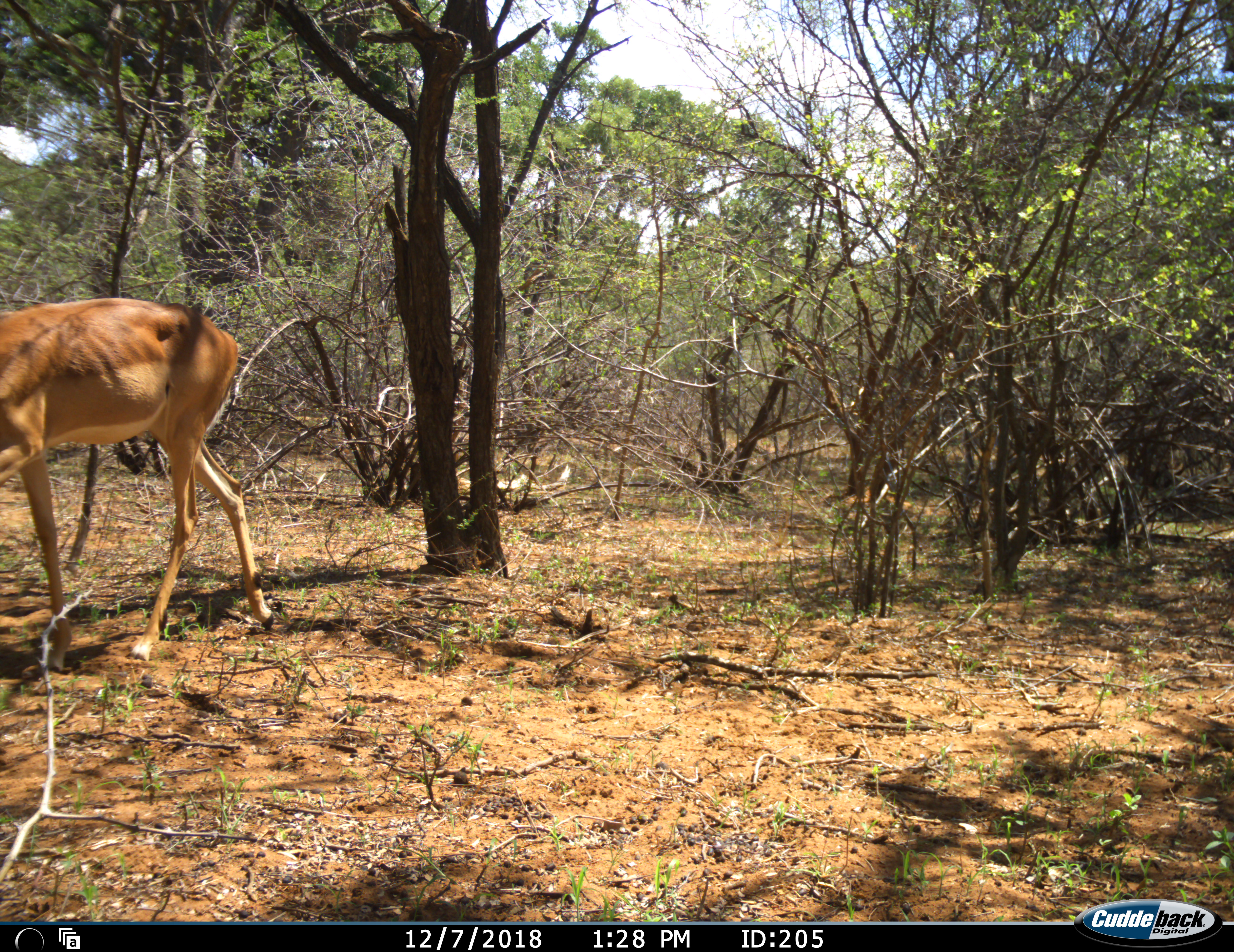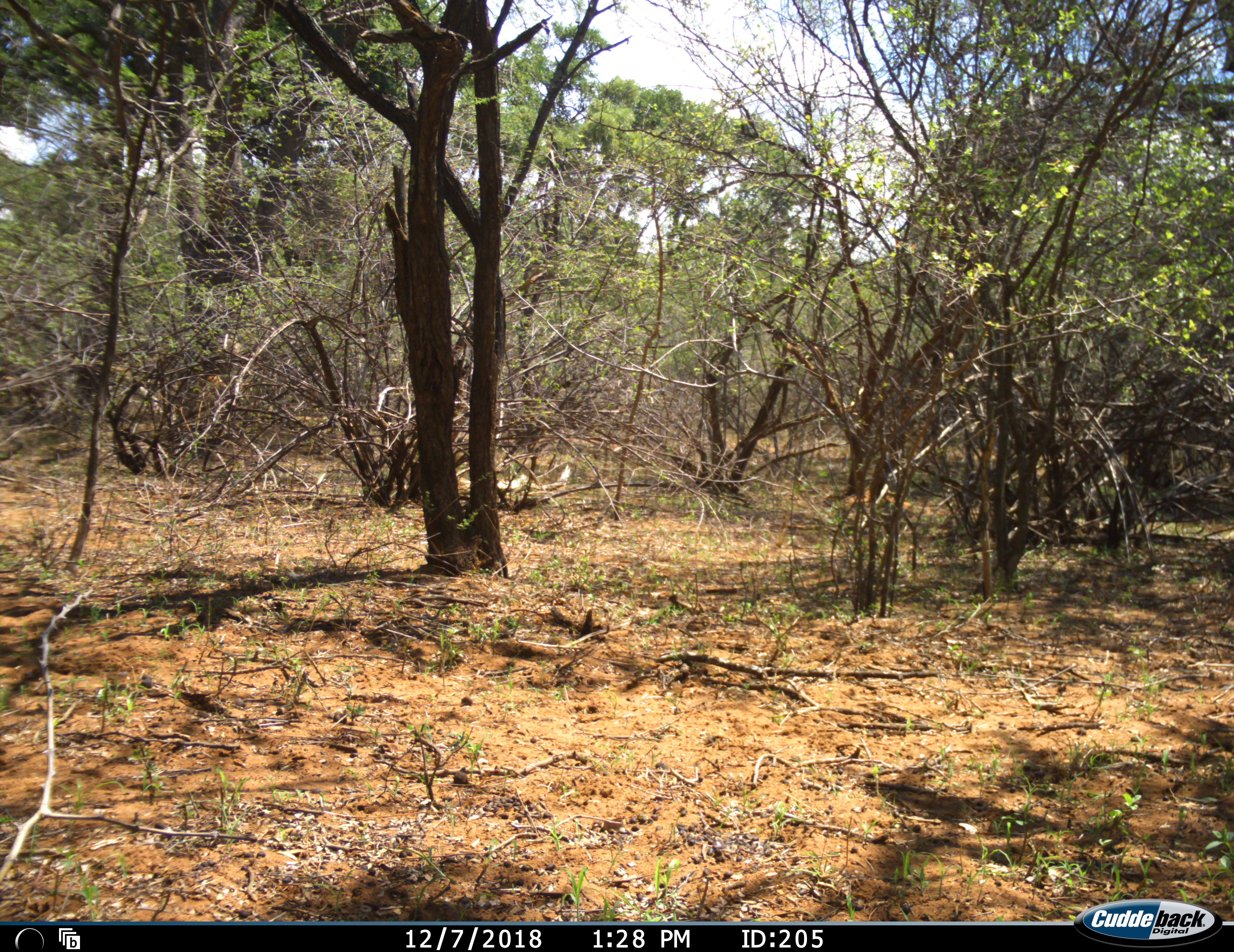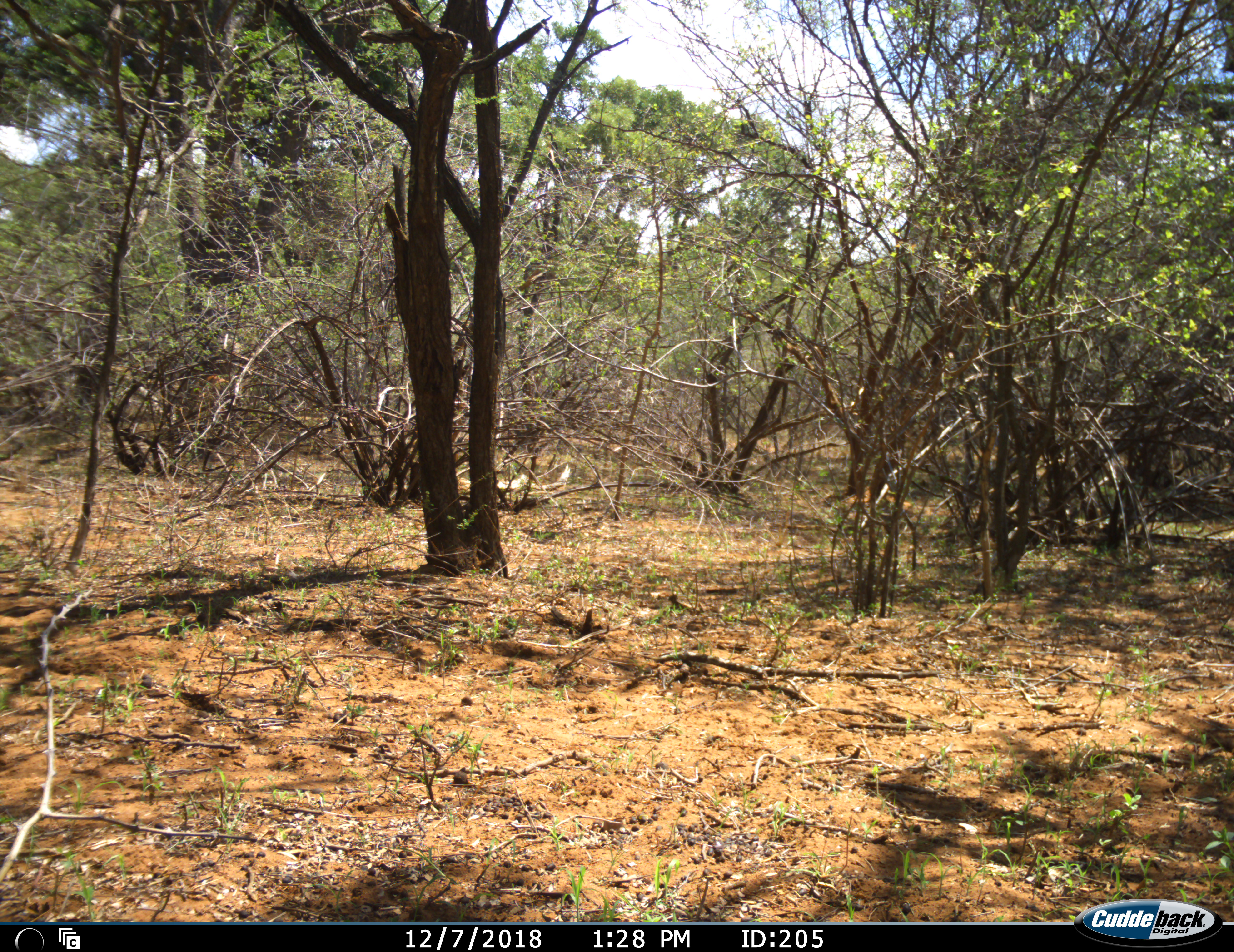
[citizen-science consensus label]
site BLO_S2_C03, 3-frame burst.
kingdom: Animalia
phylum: Chordata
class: Mammalia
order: Artiodactyla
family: Bovidae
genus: Aepyceros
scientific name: Aepyceros melampus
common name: impala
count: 1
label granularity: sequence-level